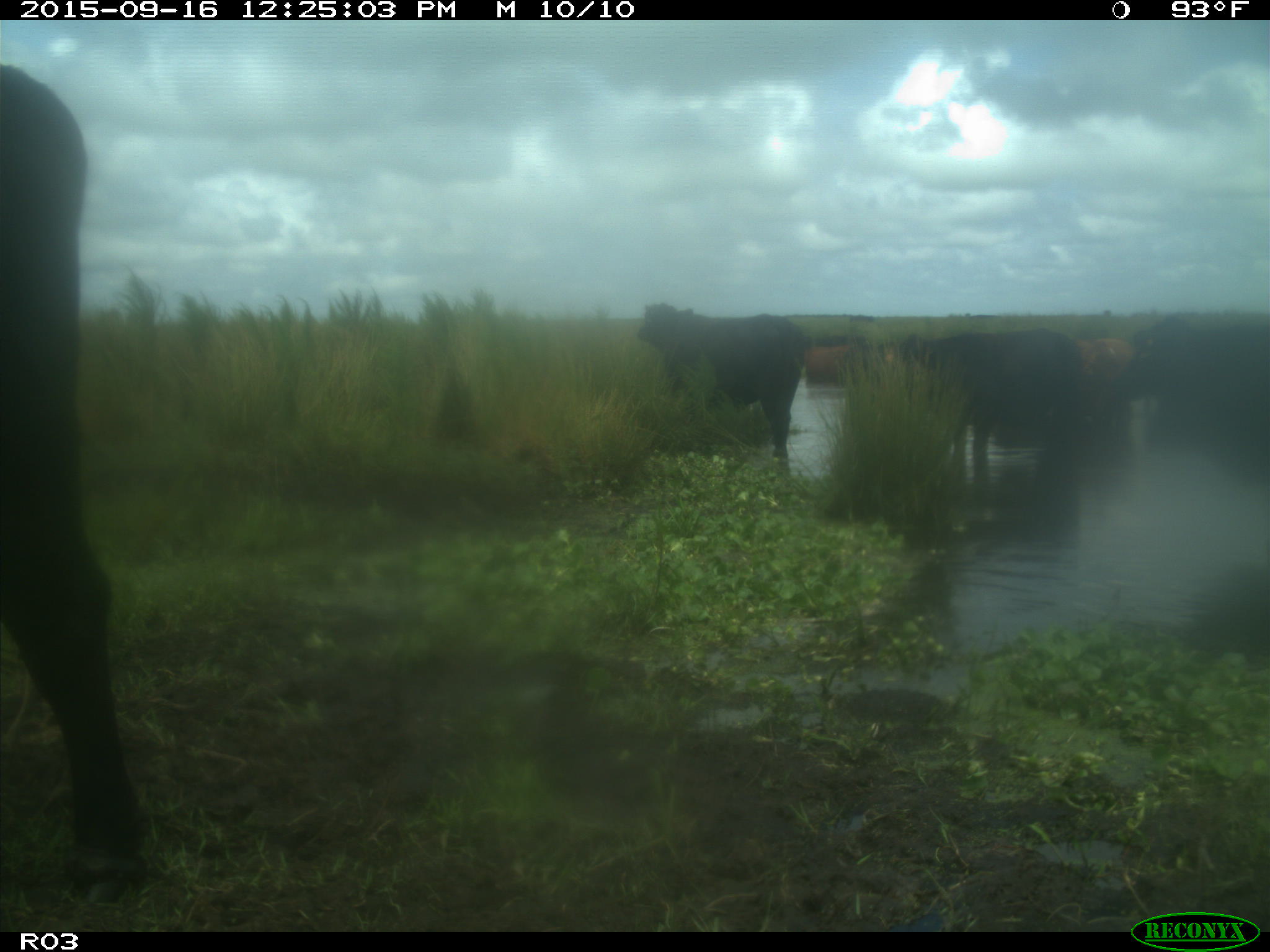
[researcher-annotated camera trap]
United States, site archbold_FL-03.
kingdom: Animalia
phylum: Chordata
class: Mammalia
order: Artiodactyla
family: Bovidae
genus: Bos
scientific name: Bos taurus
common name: domestic cow